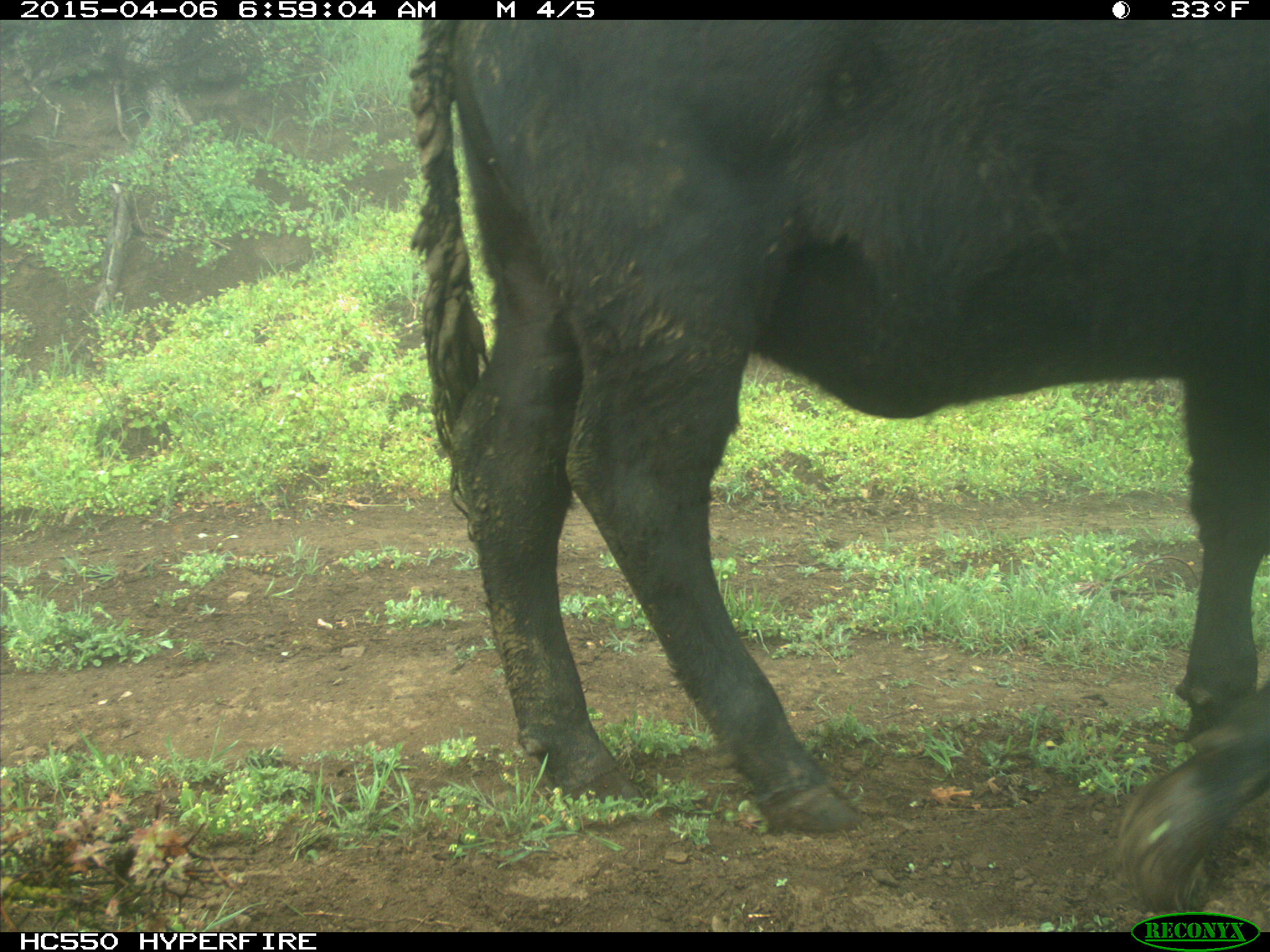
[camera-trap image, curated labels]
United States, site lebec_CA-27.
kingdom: Animalia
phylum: Chordata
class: Mammalia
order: Artiodactyla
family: Bovidae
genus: Bos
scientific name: Bos taurus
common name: domestic cow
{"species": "Bos taurus (domestic cow)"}